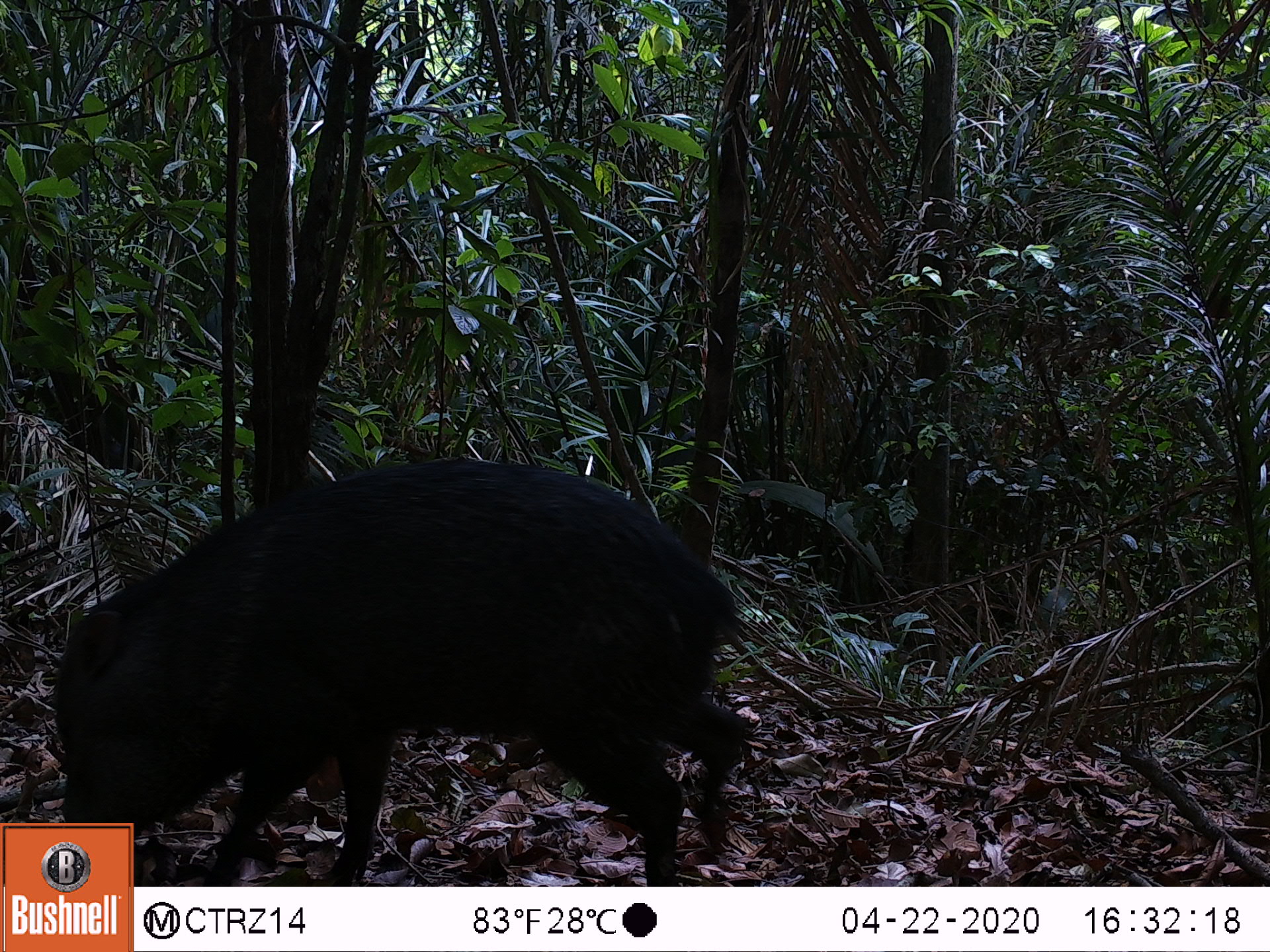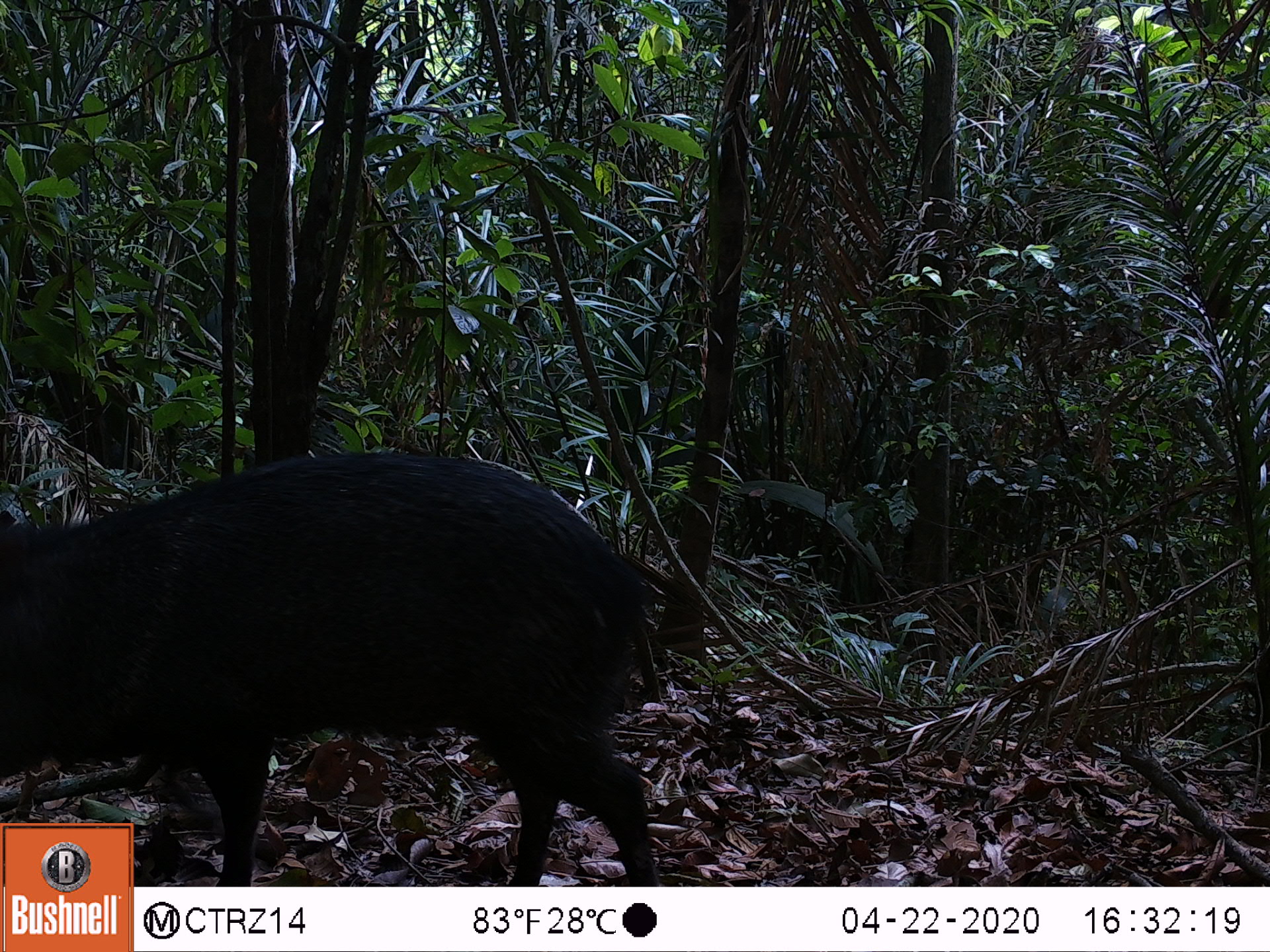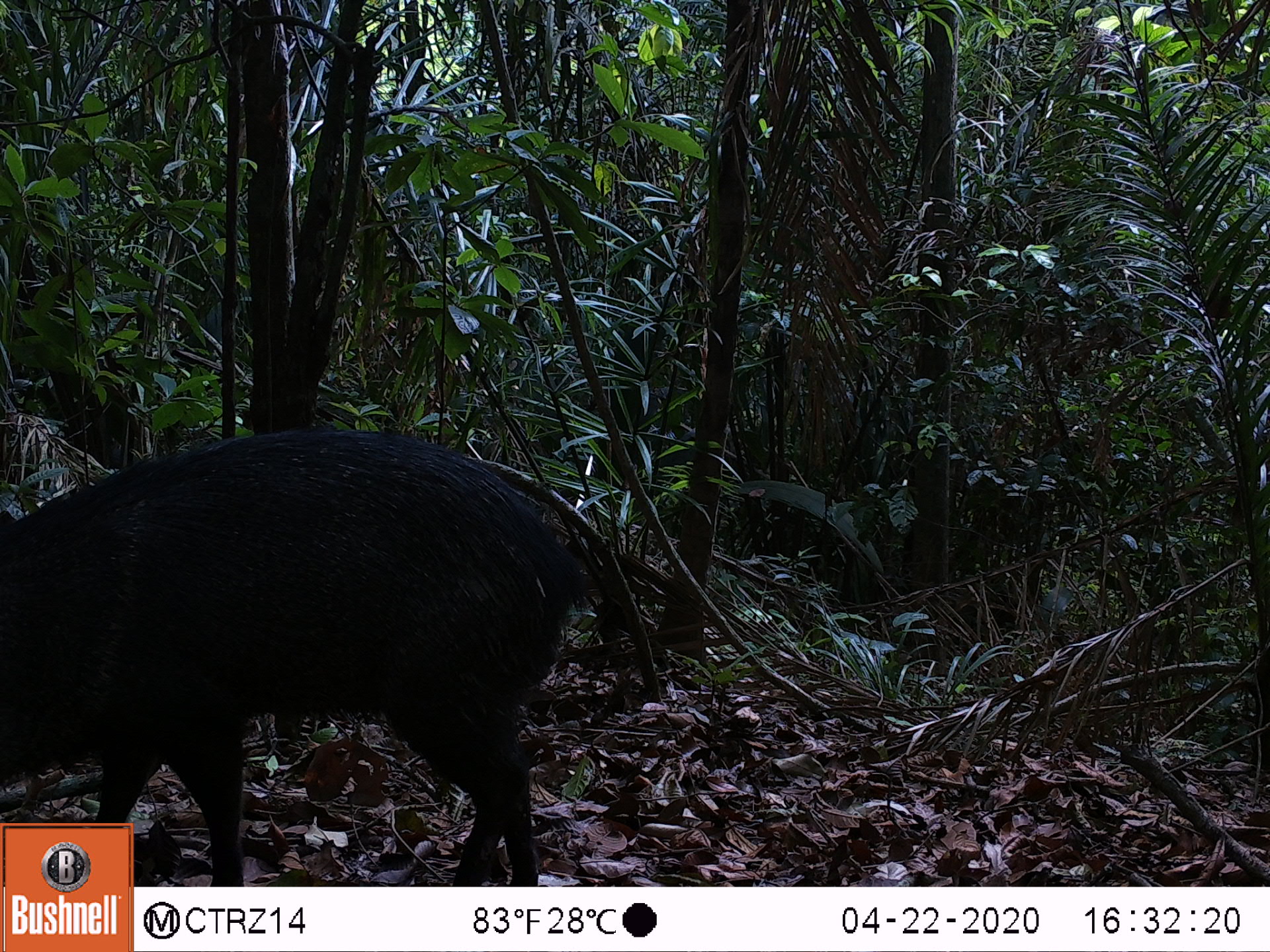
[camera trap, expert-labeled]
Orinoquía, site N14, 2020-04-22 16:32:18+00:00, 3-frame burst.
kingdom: Animalia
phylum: Chordata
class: Mammalia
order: Artiodactyla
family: Tayassuidae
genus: Pecari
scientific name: Pecari tajacu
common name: collared peccary